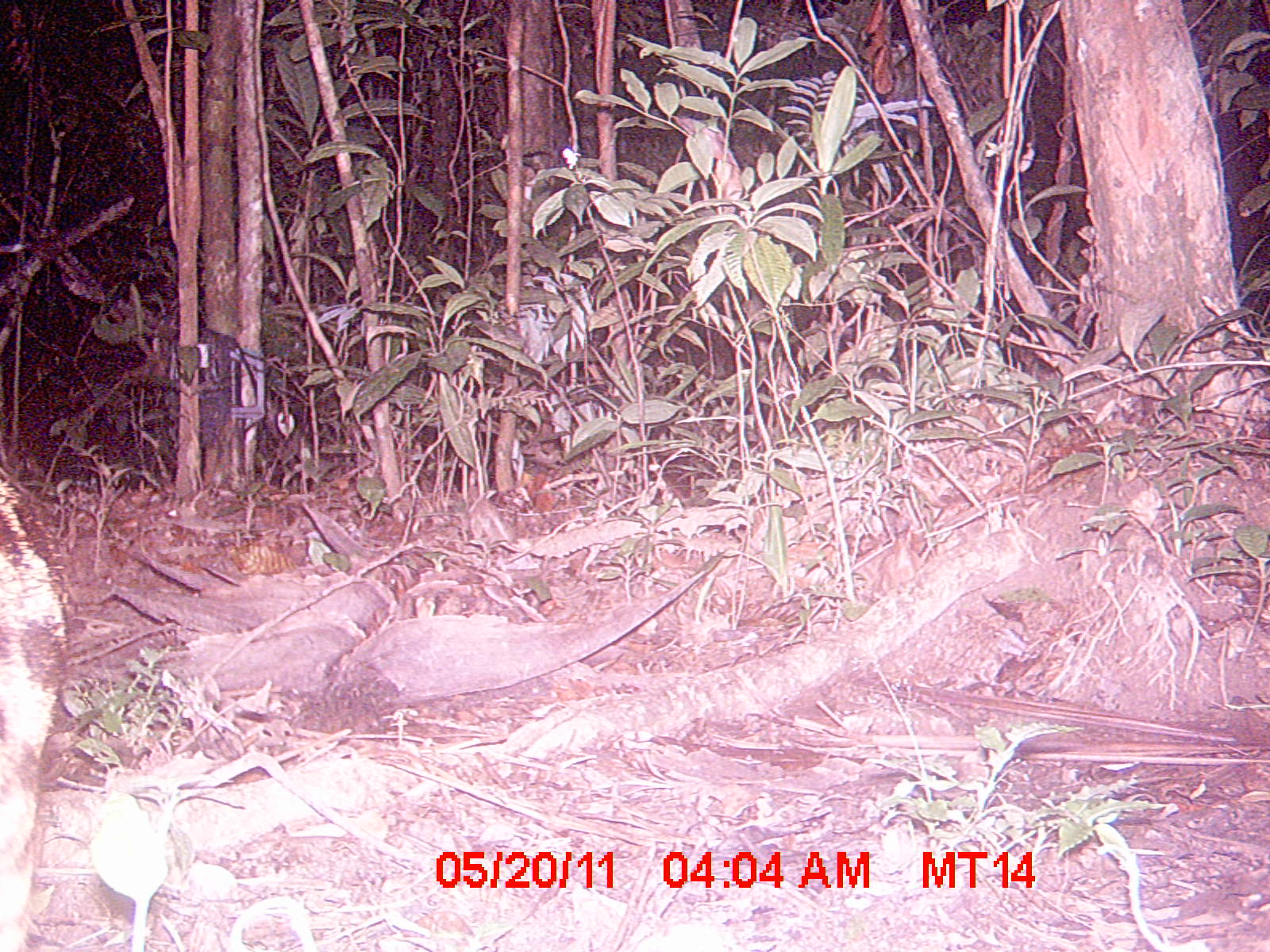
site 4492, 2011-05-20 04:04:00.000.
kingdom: Animalia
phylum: Chordata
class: Mammalia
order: Carnivora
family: Eupleridae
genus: Fossa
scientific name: Fossa fossana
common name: fanaloka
Fossa fossana (fanaloka), count 1.